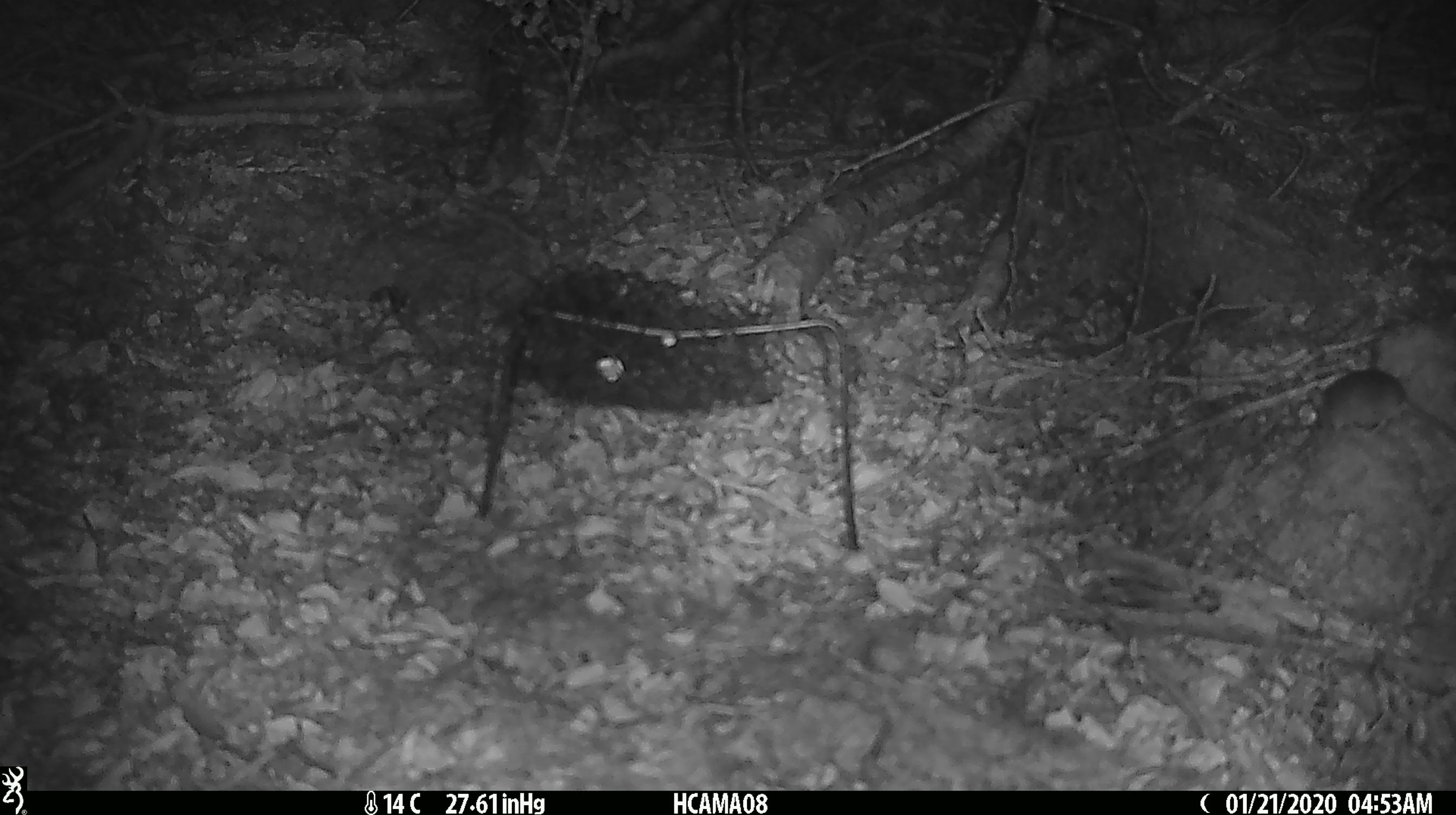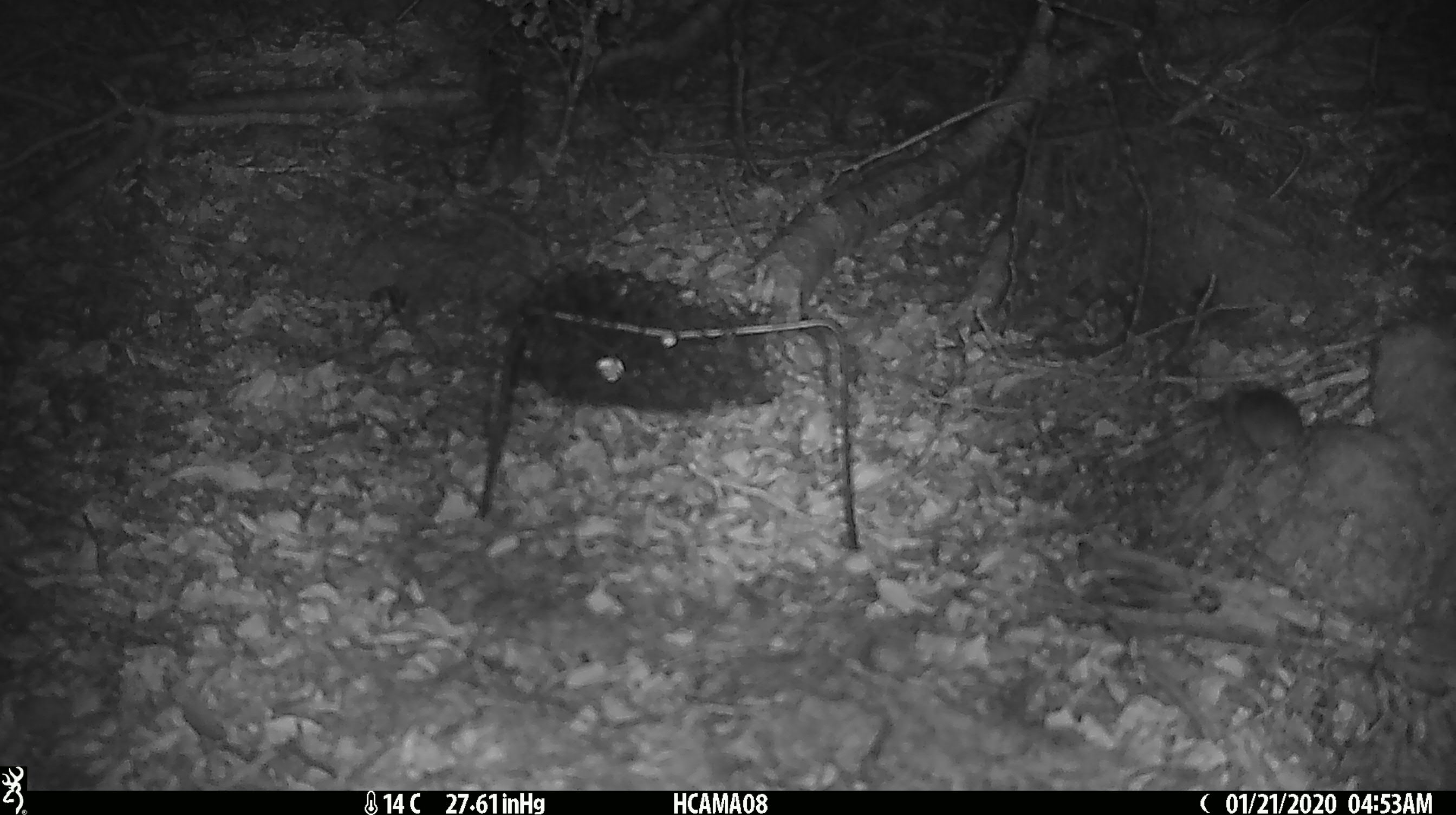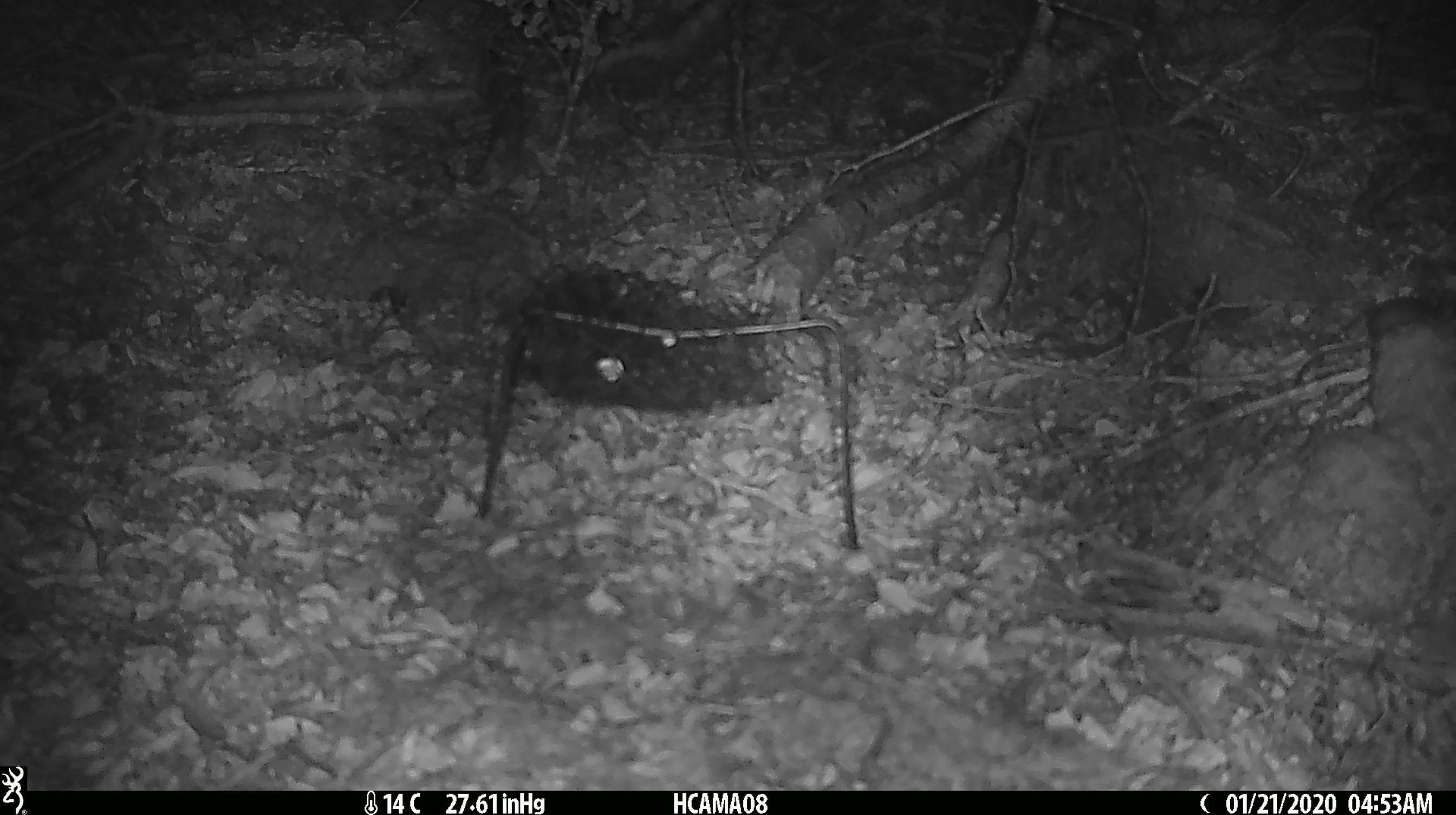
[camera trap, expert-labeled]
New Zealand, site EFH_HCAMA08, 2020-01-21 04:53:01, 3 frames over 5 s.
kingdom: Animalia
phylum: Chordata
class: Mammalia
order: Rodentia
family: Muridae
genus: Mus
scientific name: Mus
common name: mouse